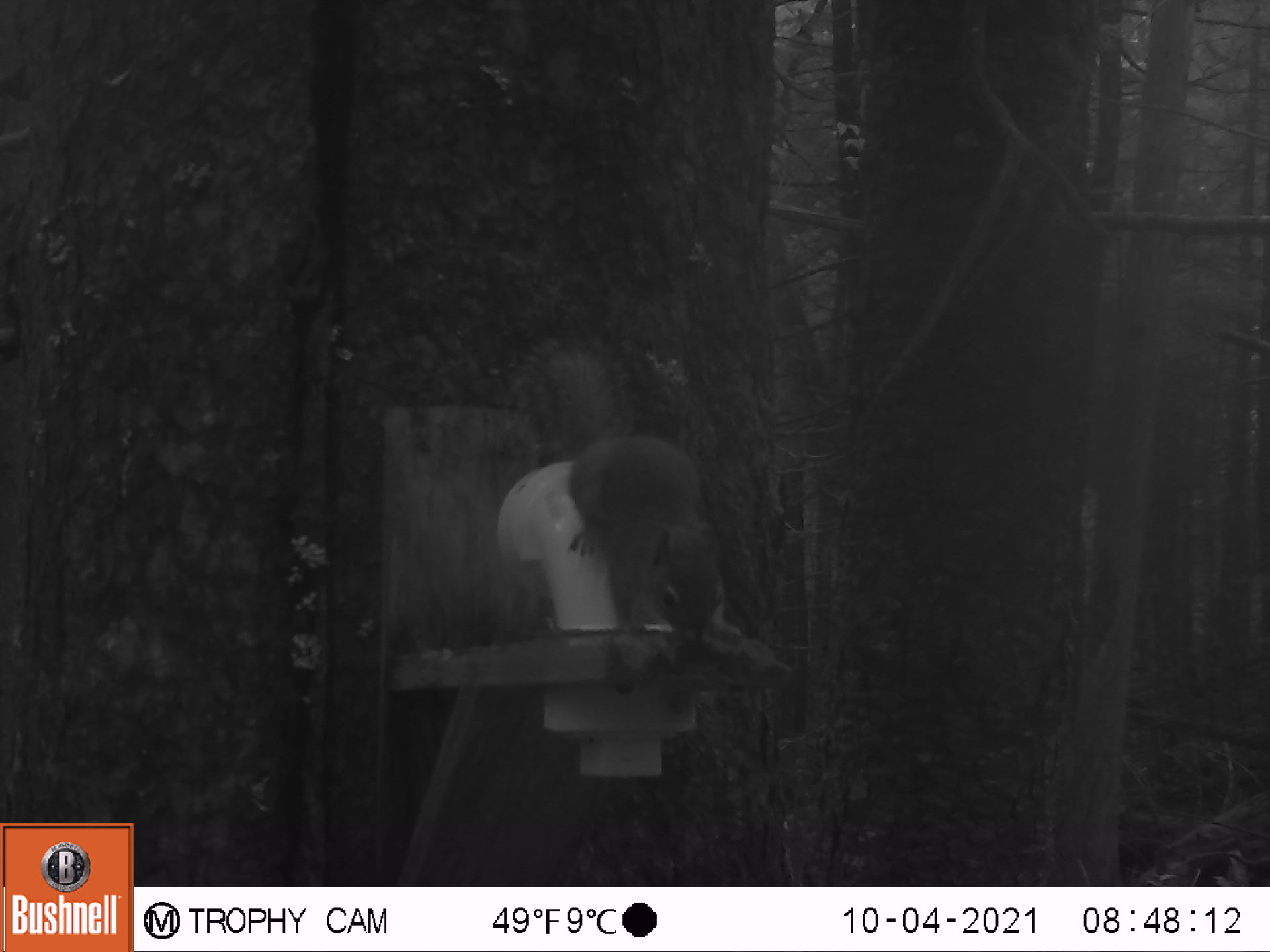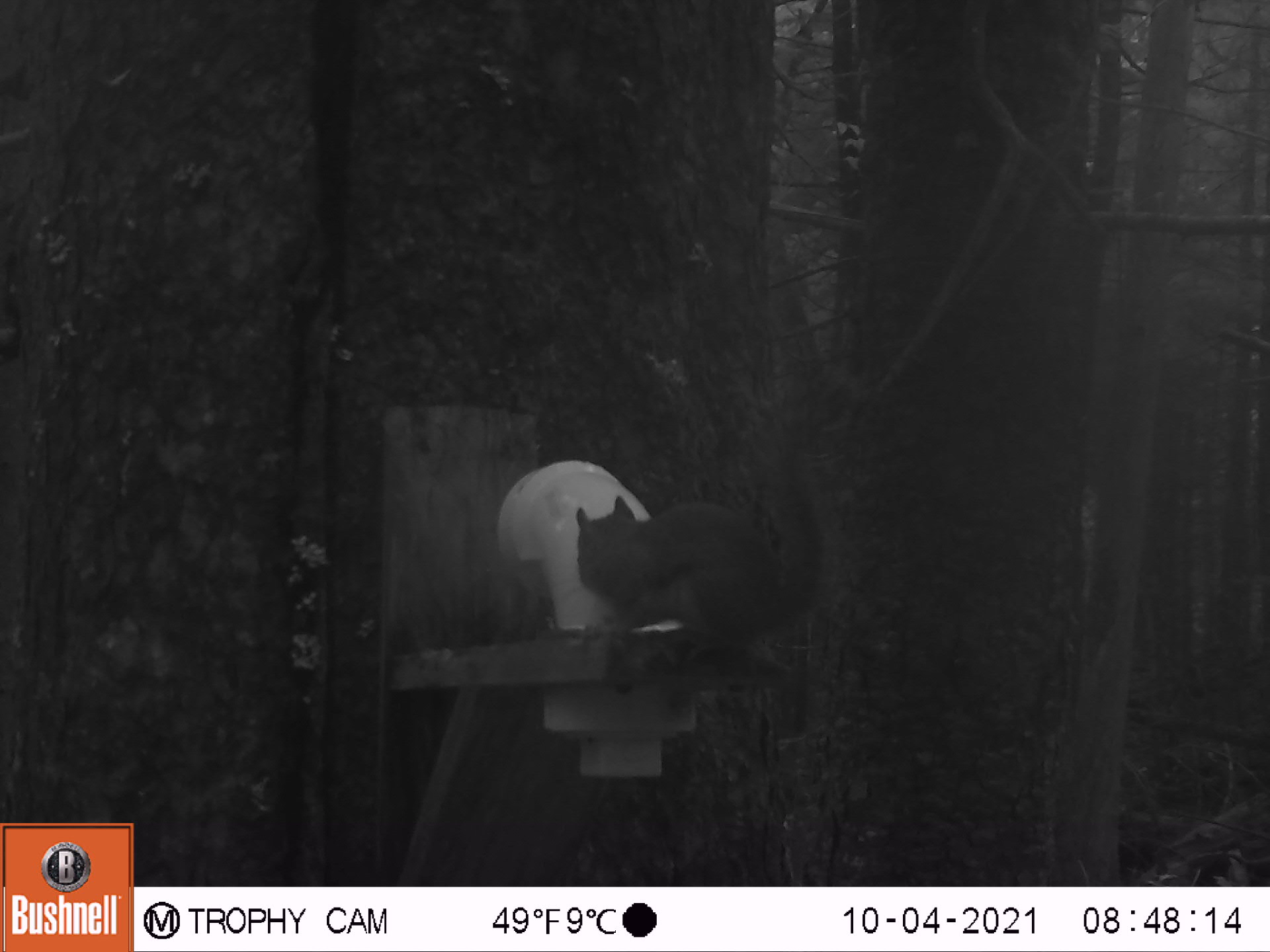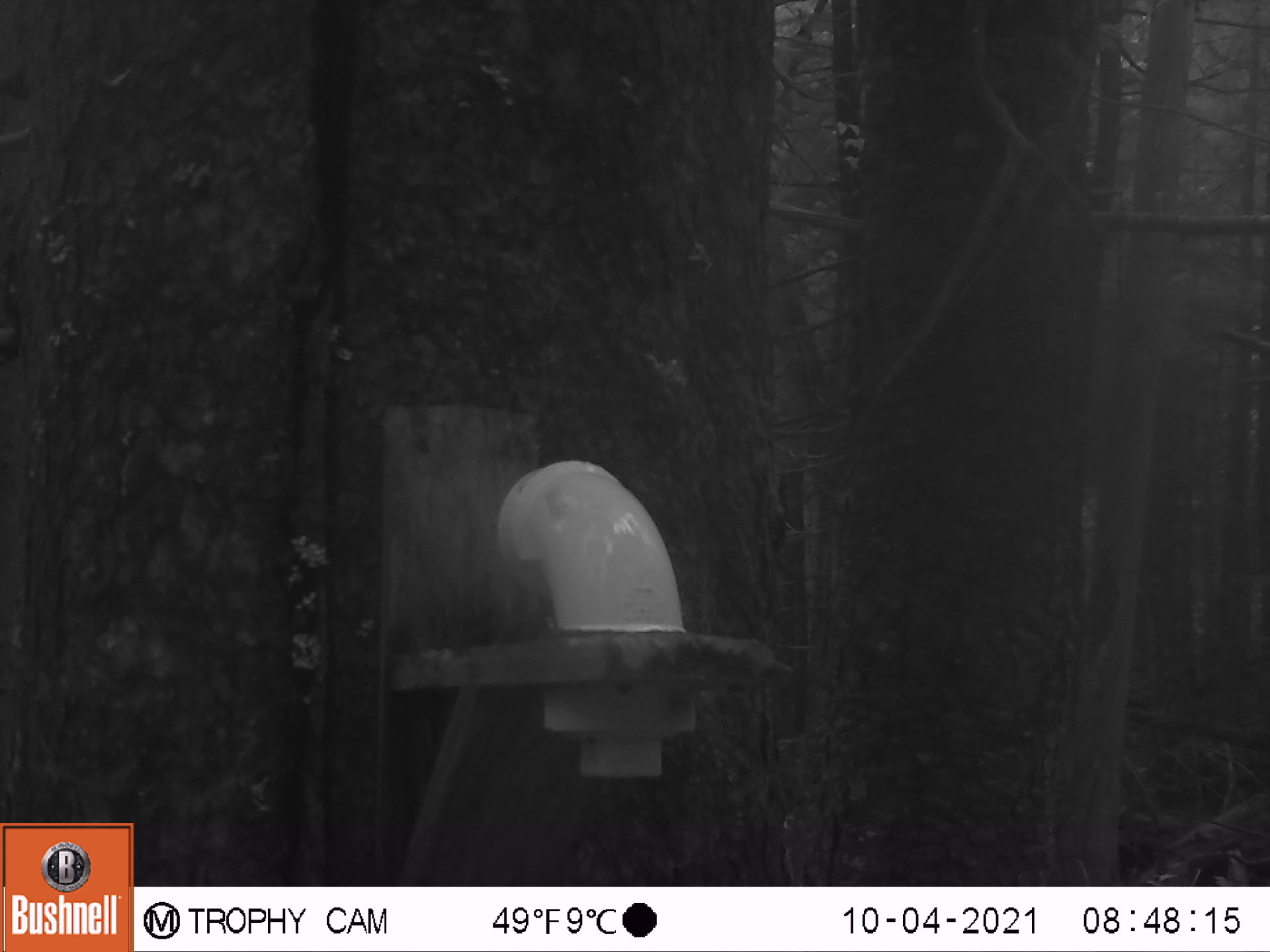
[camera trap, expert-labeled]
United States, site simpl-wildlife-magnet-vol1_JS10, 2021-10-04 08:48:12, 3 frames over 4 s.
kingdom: Animalia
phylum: Chordata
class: Mammalia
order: Rodentia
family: Sciuridae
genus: Tamiasciurus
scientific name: Tamiasciurus hudsonicus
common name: red squirrel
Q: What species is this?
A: Red squirrel (Tamiasciurus hudsonicus).